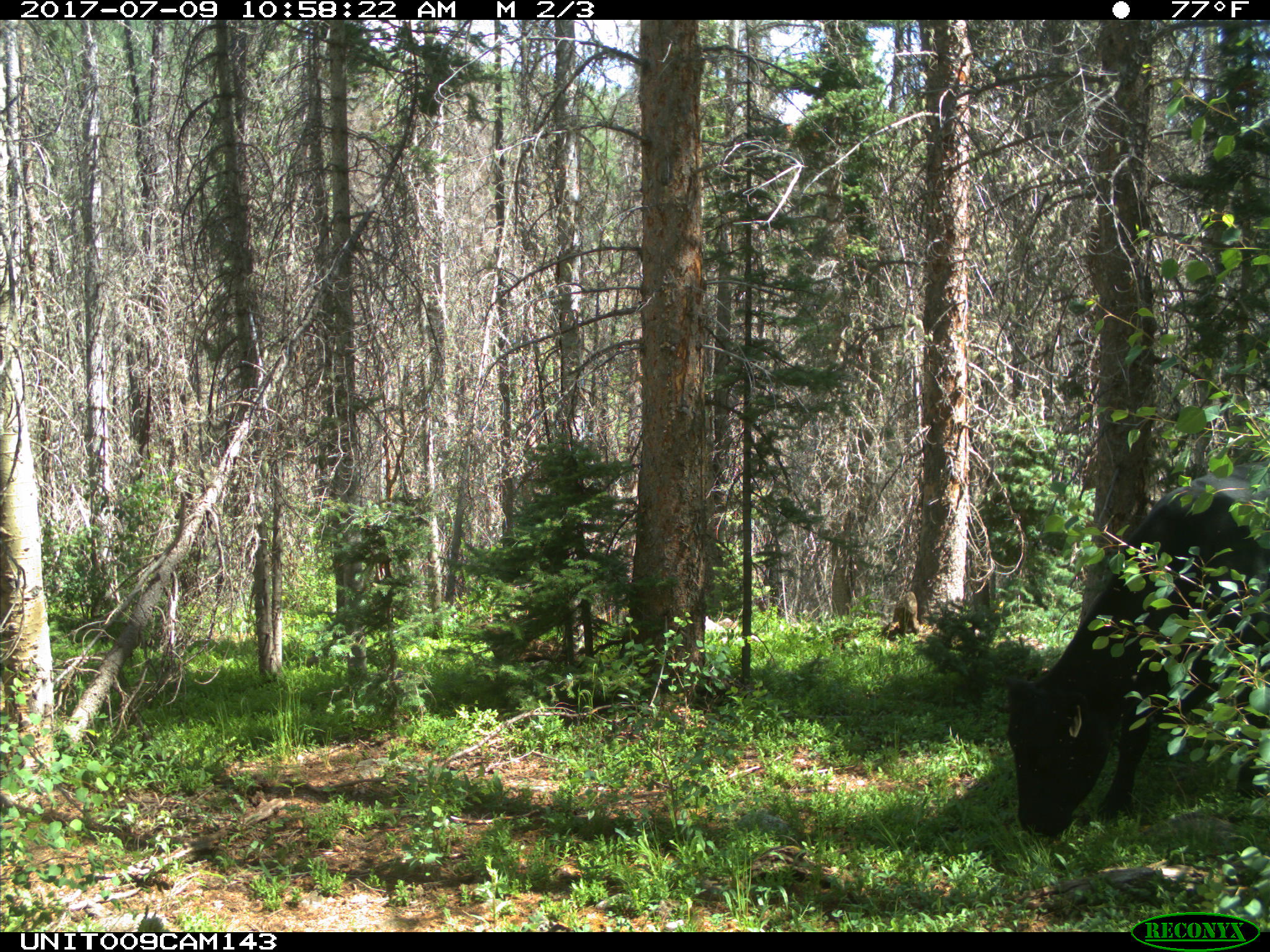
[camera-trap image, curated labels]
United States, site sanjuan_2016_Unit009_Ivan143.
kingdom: Animalia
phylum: Chordata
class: Mammalia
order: Artiodactyla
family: Bovidae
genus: Bos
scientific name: Bos taurus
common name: domestic cow